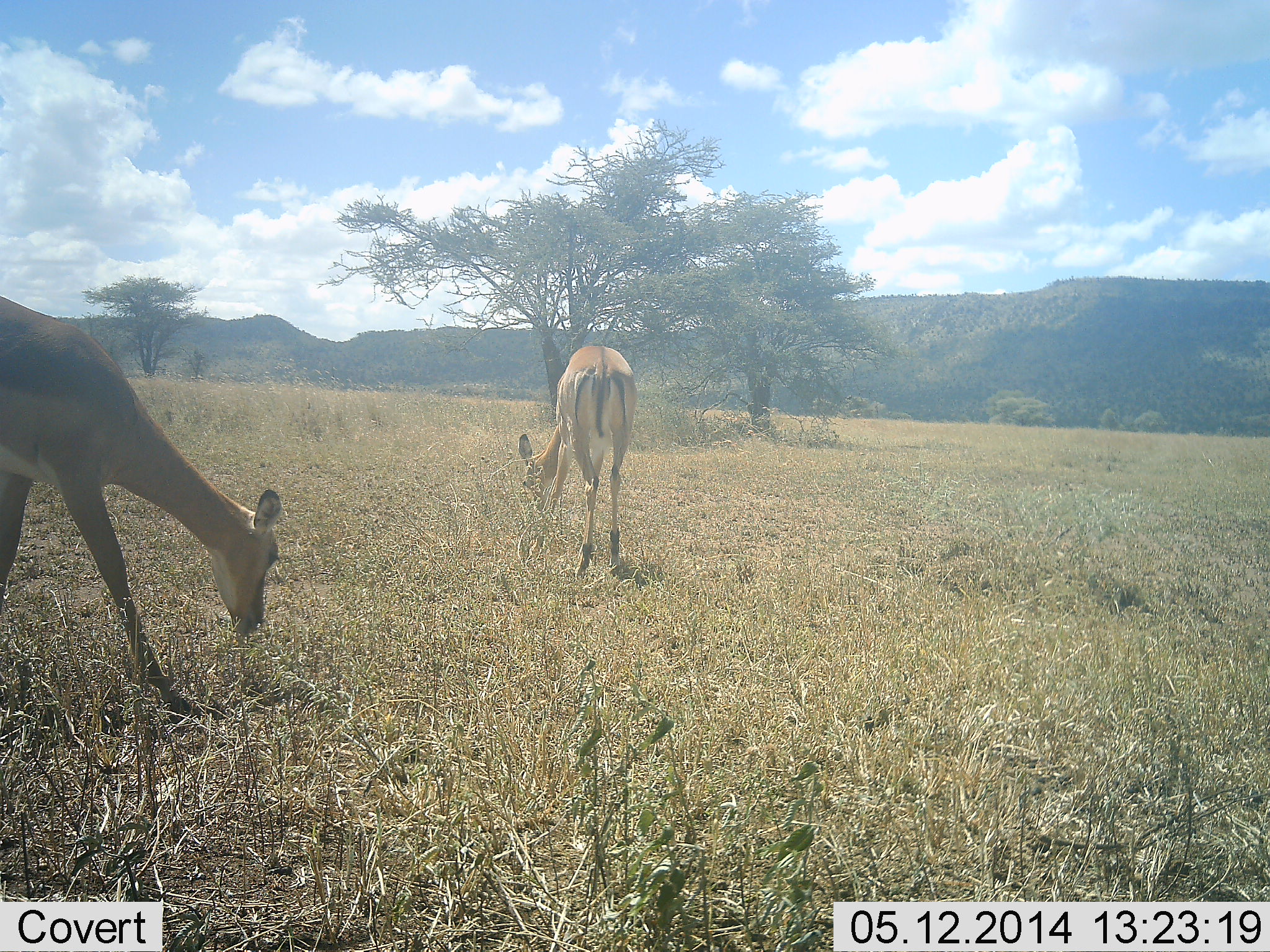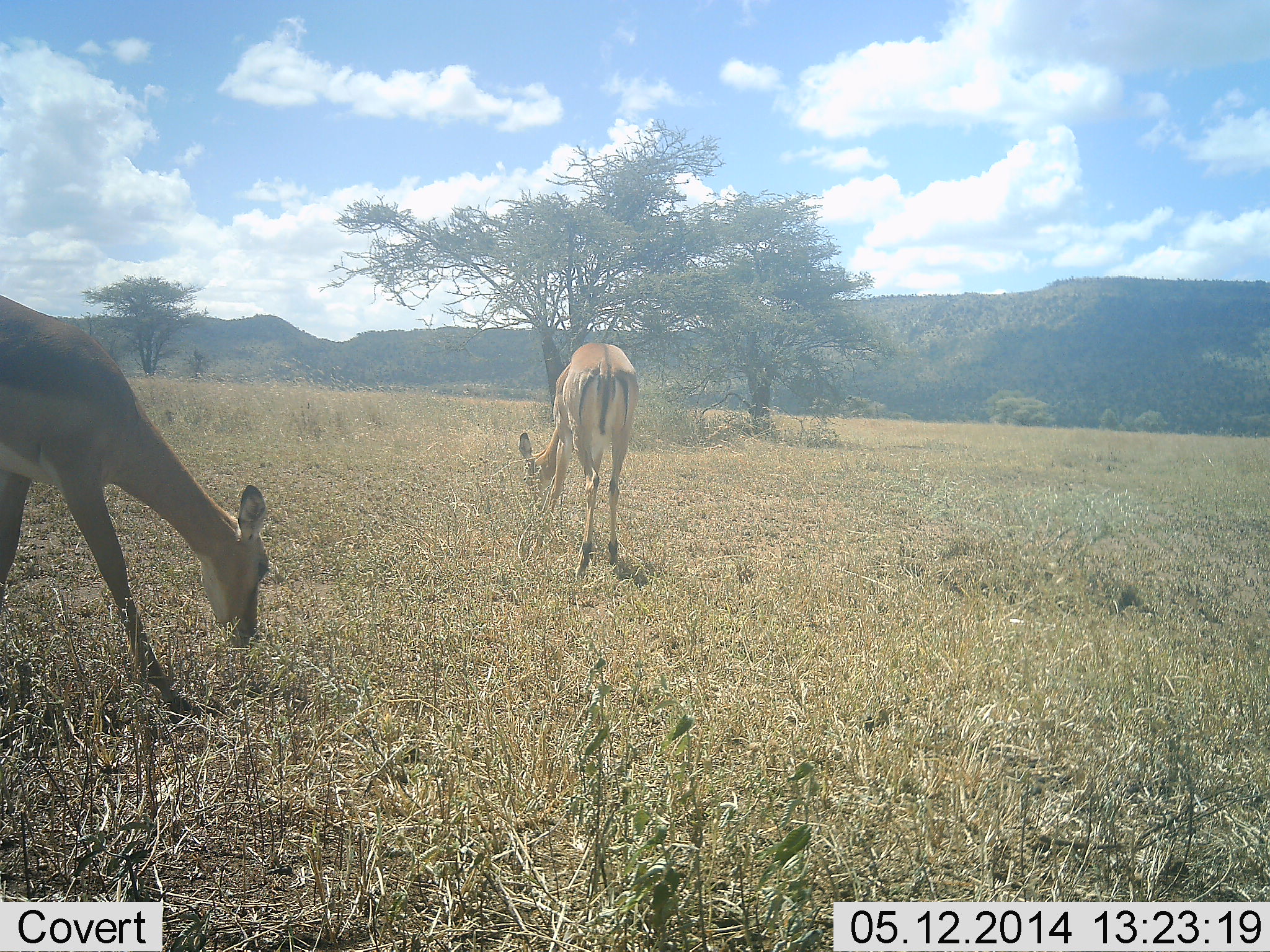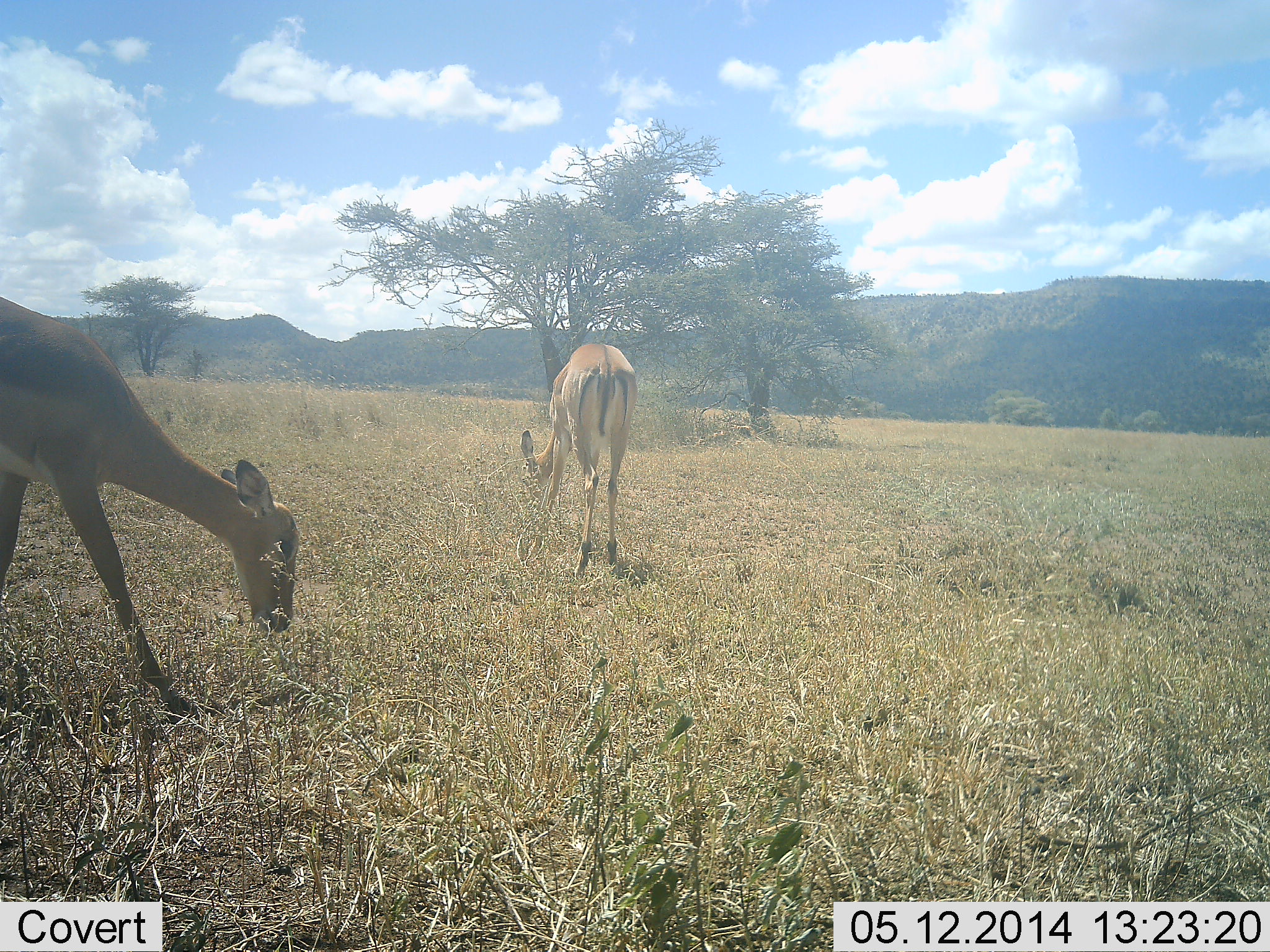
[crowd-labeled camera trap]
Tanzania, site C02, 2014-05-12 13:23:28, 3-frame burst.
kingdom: Animalia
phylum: Chordata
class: Mammalia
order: Artiodactyla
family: Bovidae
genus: Aepyceros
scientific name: Aepyceros melampus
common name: impala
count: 2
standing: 20%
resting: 0%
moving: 10%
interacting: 0%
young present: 0%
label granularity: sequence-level